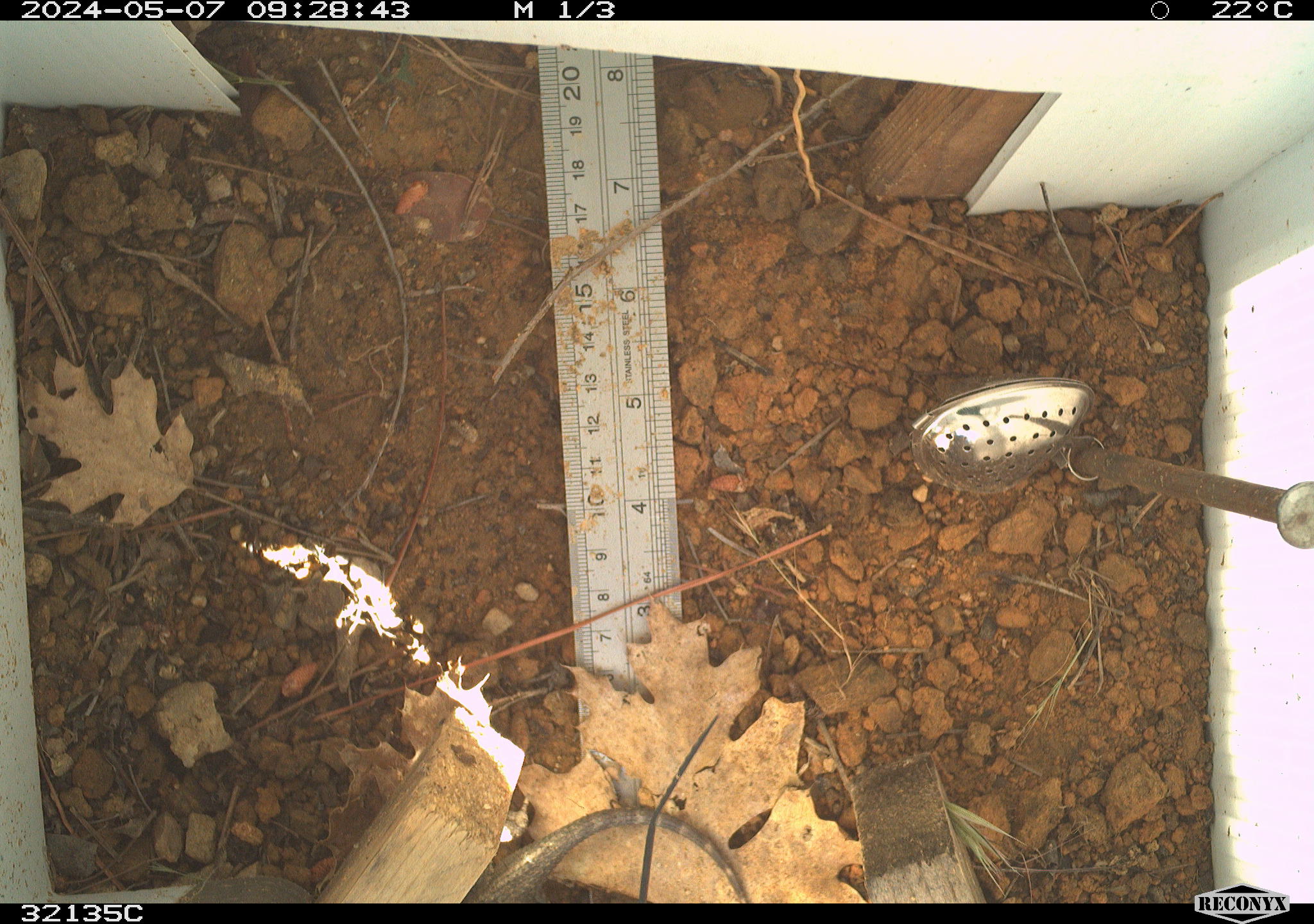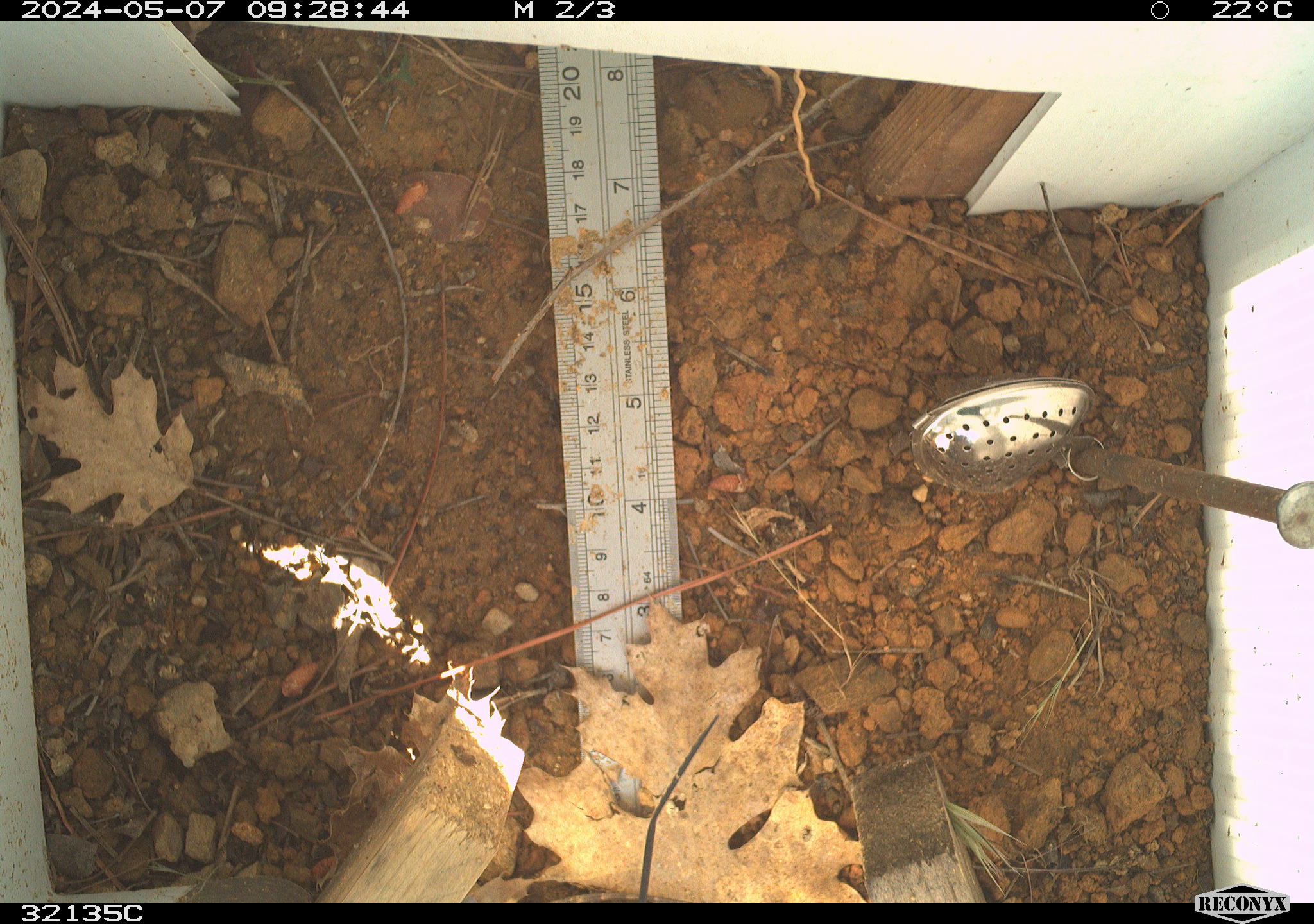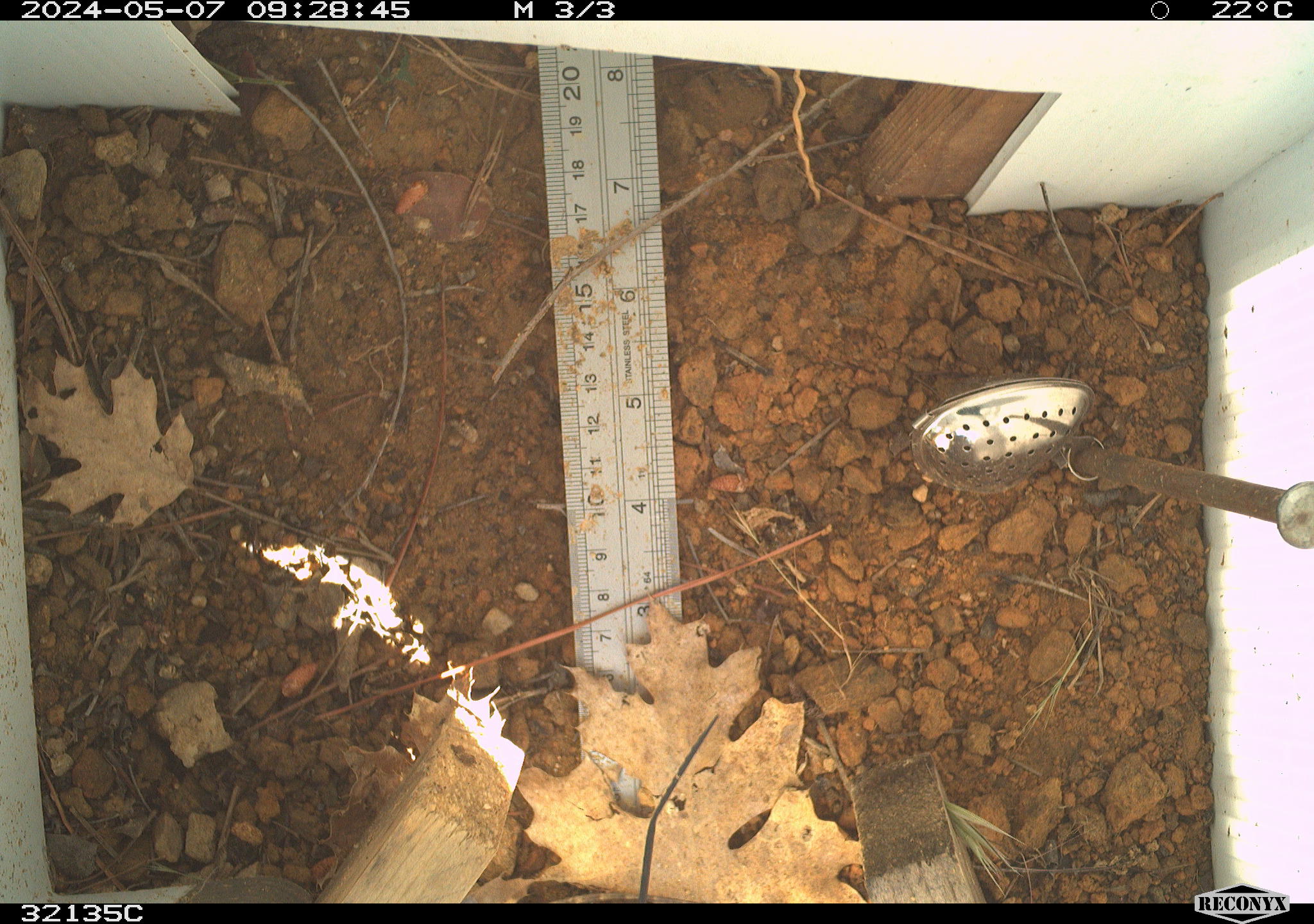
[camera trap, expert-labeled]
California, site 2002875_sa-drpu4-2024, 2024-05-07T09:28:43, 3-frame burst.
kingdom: Animalia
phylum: Chordata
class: Reptilia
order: Squamata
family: Phrynosomatidae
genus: Sceloporus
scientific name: Sceloporus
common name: spiny lizards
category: sceloporus species